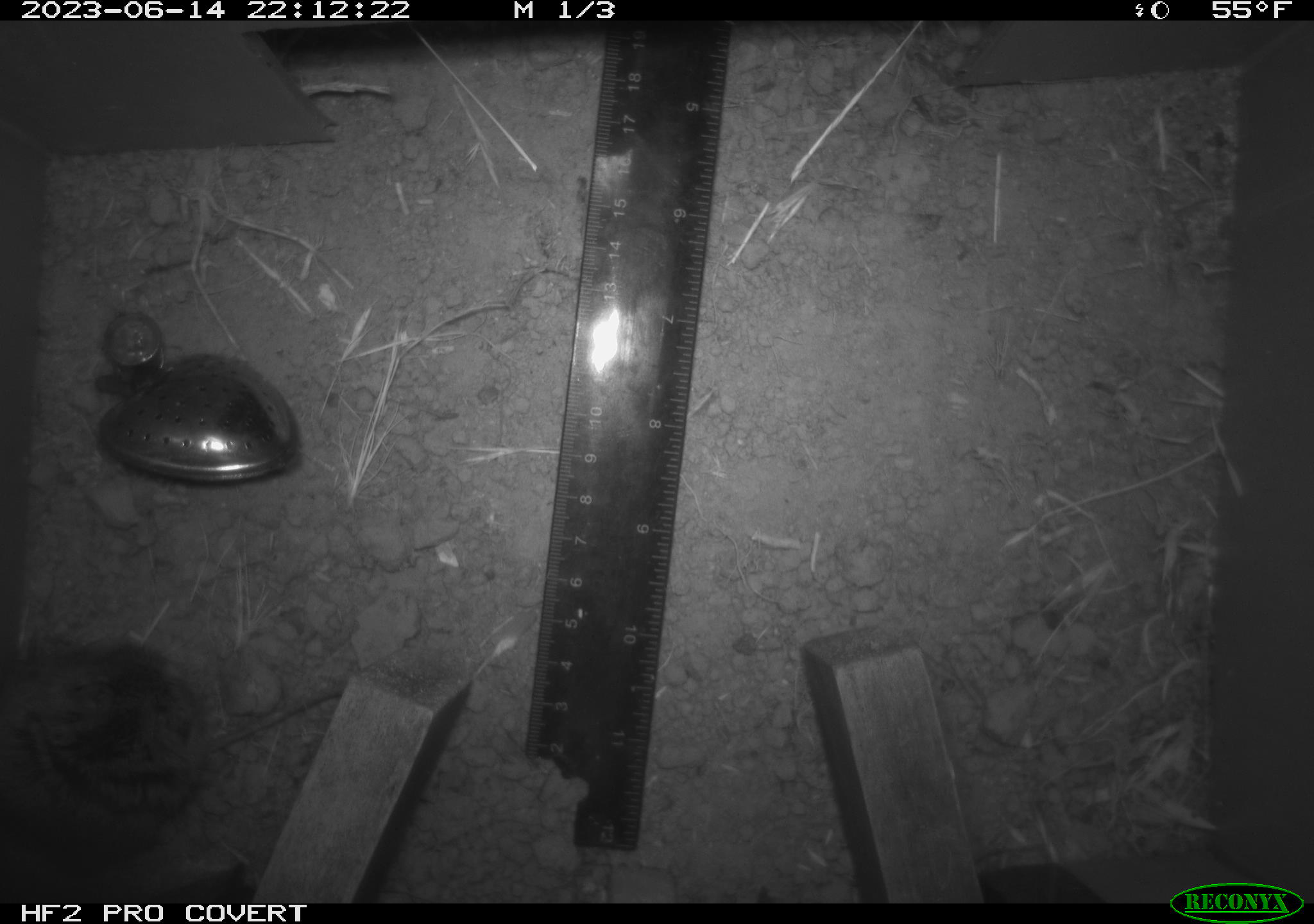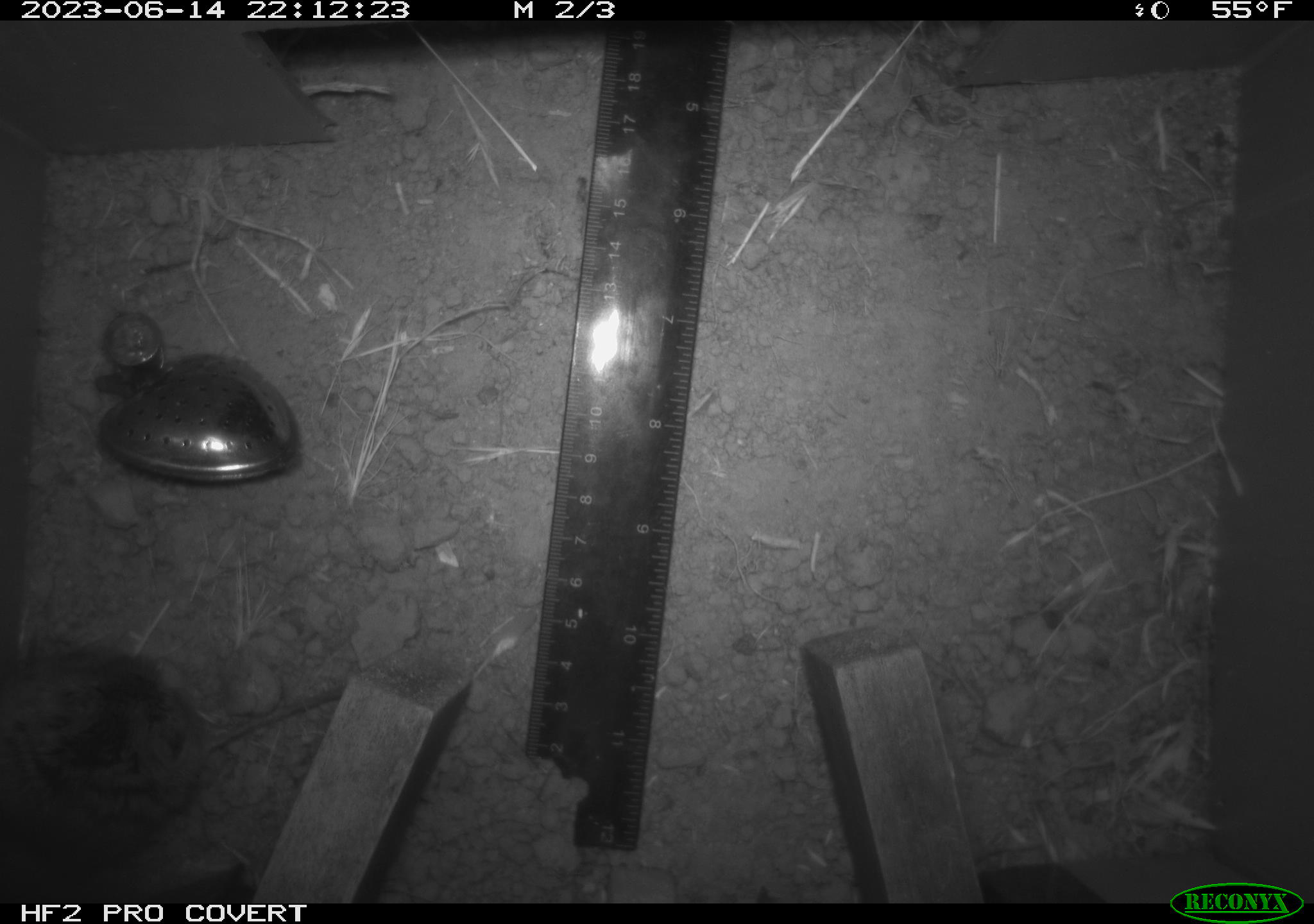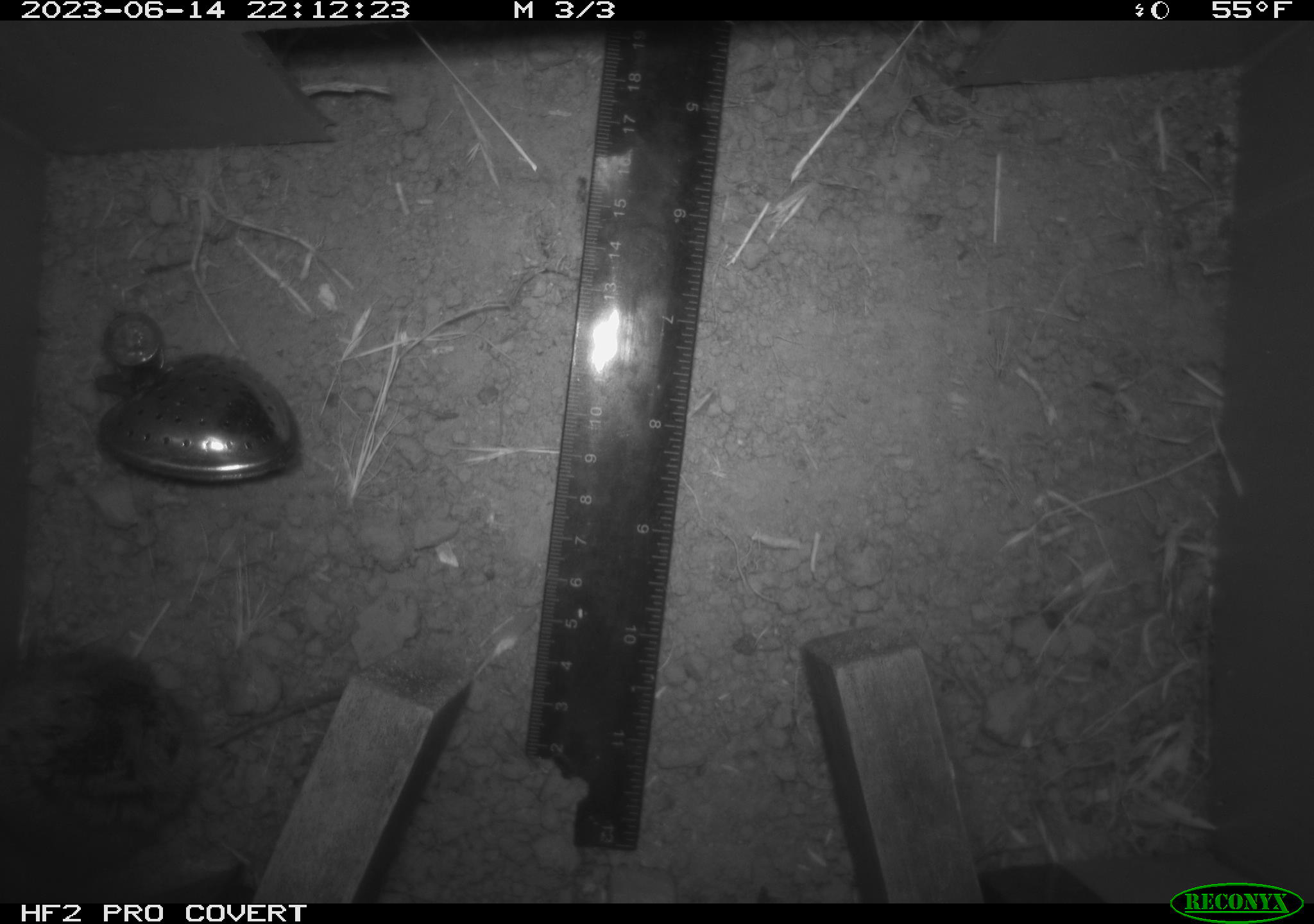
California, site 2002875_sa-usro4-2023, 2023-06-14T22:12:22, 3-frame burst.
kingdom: Animalia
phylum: Chordata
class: Mammalia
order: Rodentia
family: Cricetidae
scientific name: Arvicolinae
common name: voles, lemmings, and muskrats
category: arvicolinae subfamily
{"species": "arvicolinae subfamily (voles, lemmings, and muskrats) (Arvicolinae)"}